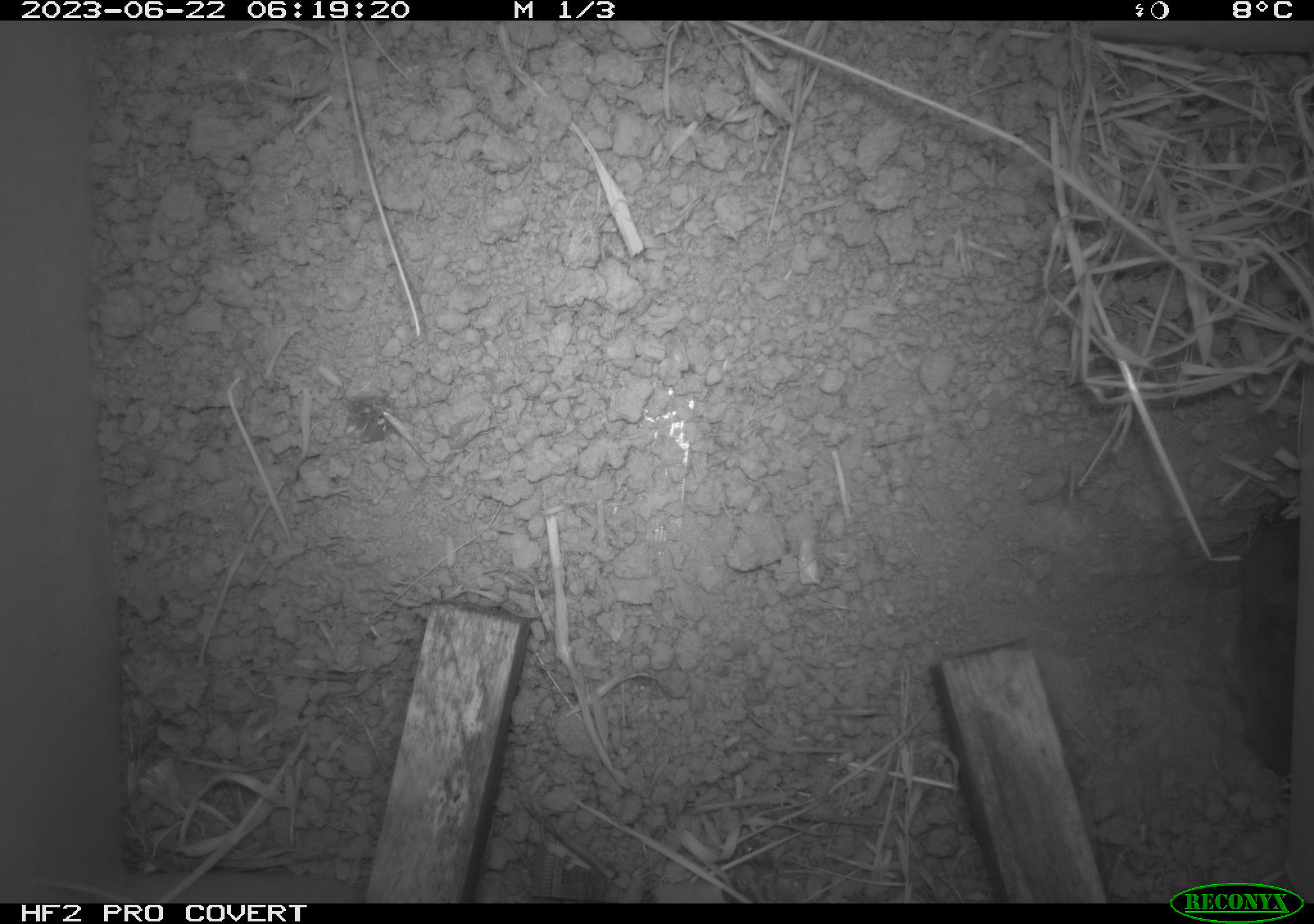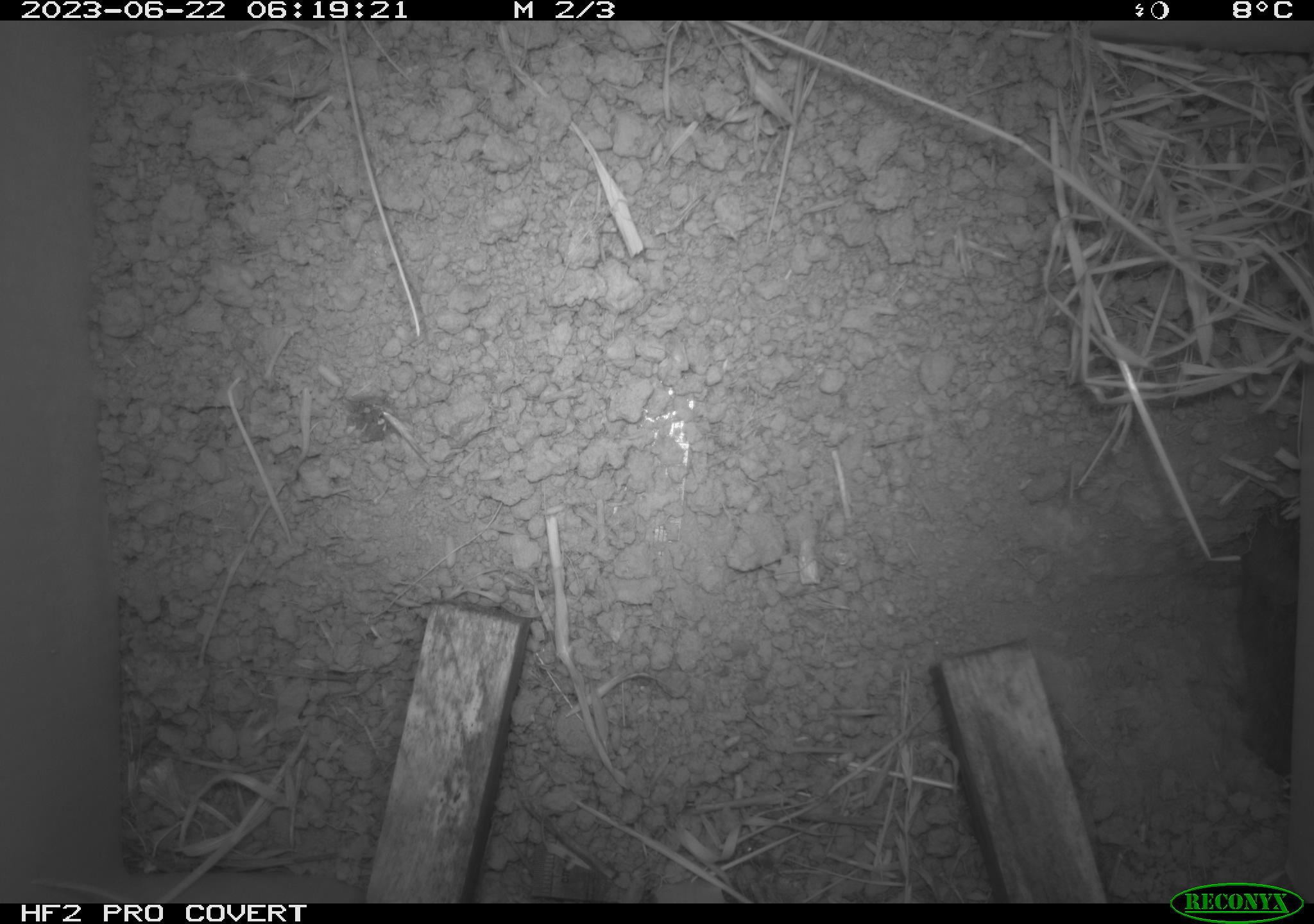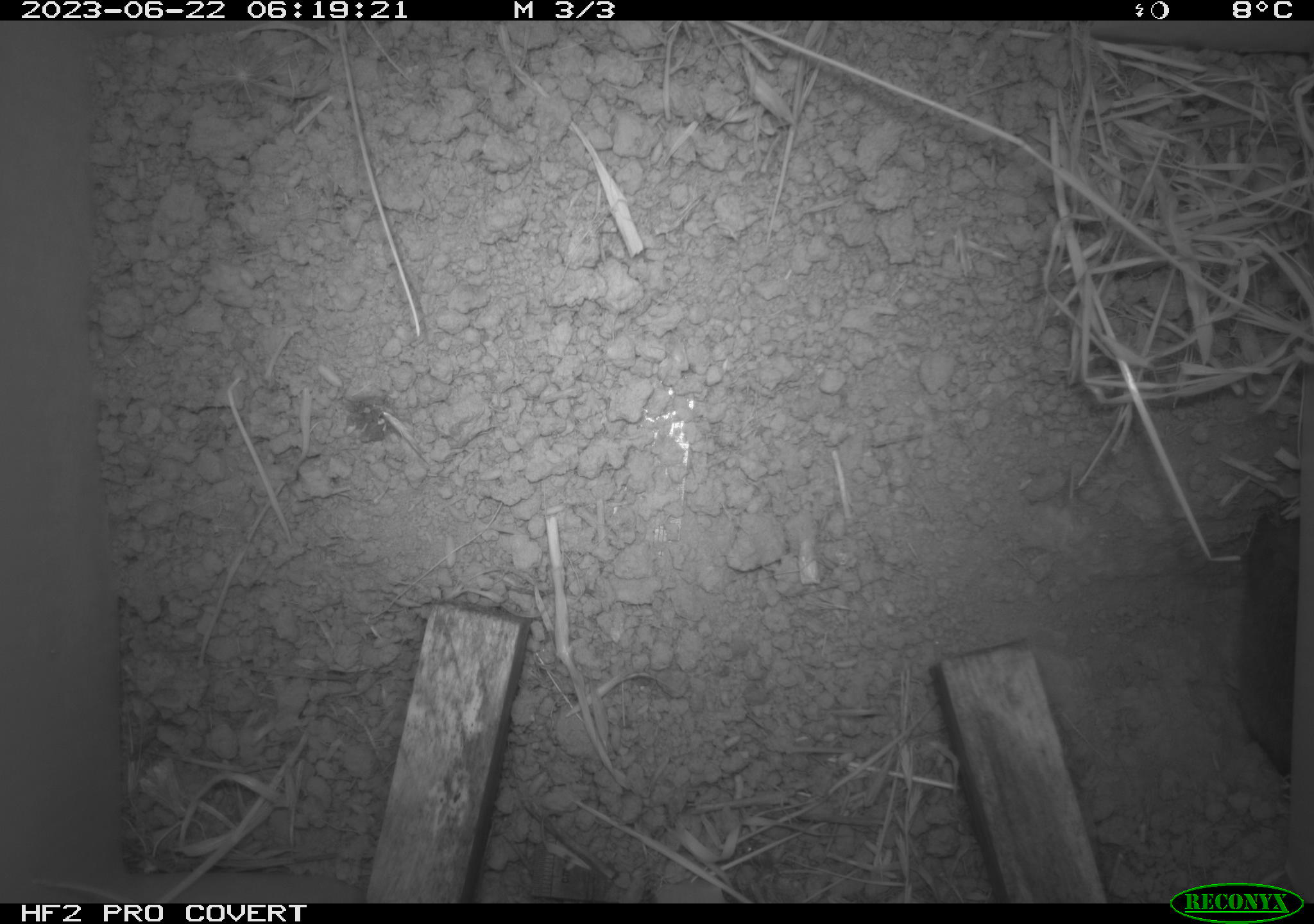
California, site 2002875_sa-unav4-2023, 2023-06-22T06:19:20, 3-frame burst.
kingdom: Animalia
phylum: Chordata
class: Mammalia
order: Rodentia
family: Cricetidae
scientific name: Arvicolinae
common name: voles, lemmings, and muskrats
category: arvicolinae subfamily